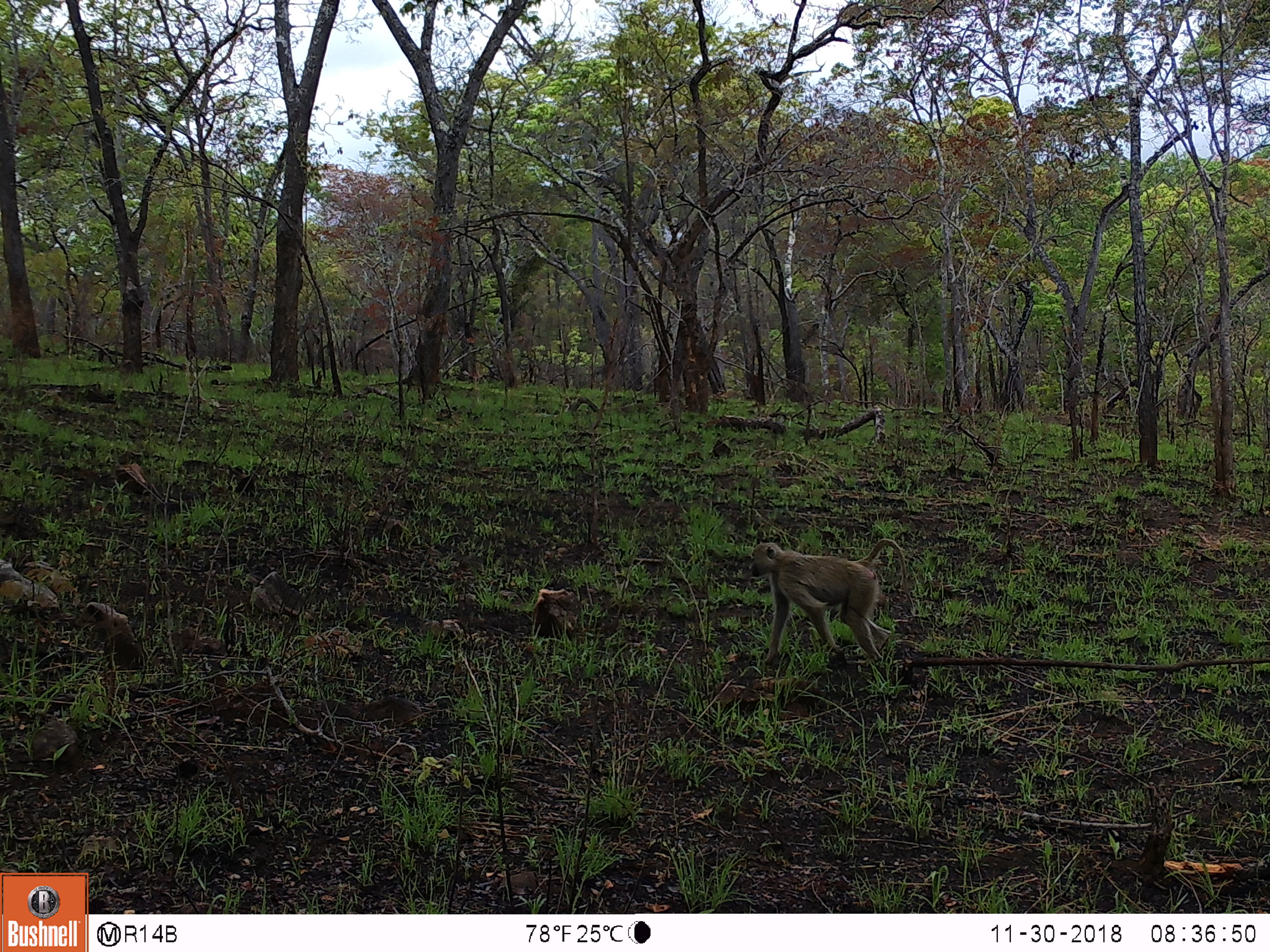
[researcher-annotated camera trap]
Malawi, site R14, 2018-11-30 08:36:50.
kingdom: Animalia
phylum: Chordata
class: Mammalia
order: Primates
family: Cercopithecidae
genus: Papio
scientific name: Papio cynocephalus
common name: yellow baboon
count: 1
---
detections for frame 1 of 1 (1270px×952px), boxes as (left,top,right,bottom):
yellow baboon: (740,533,910,672)